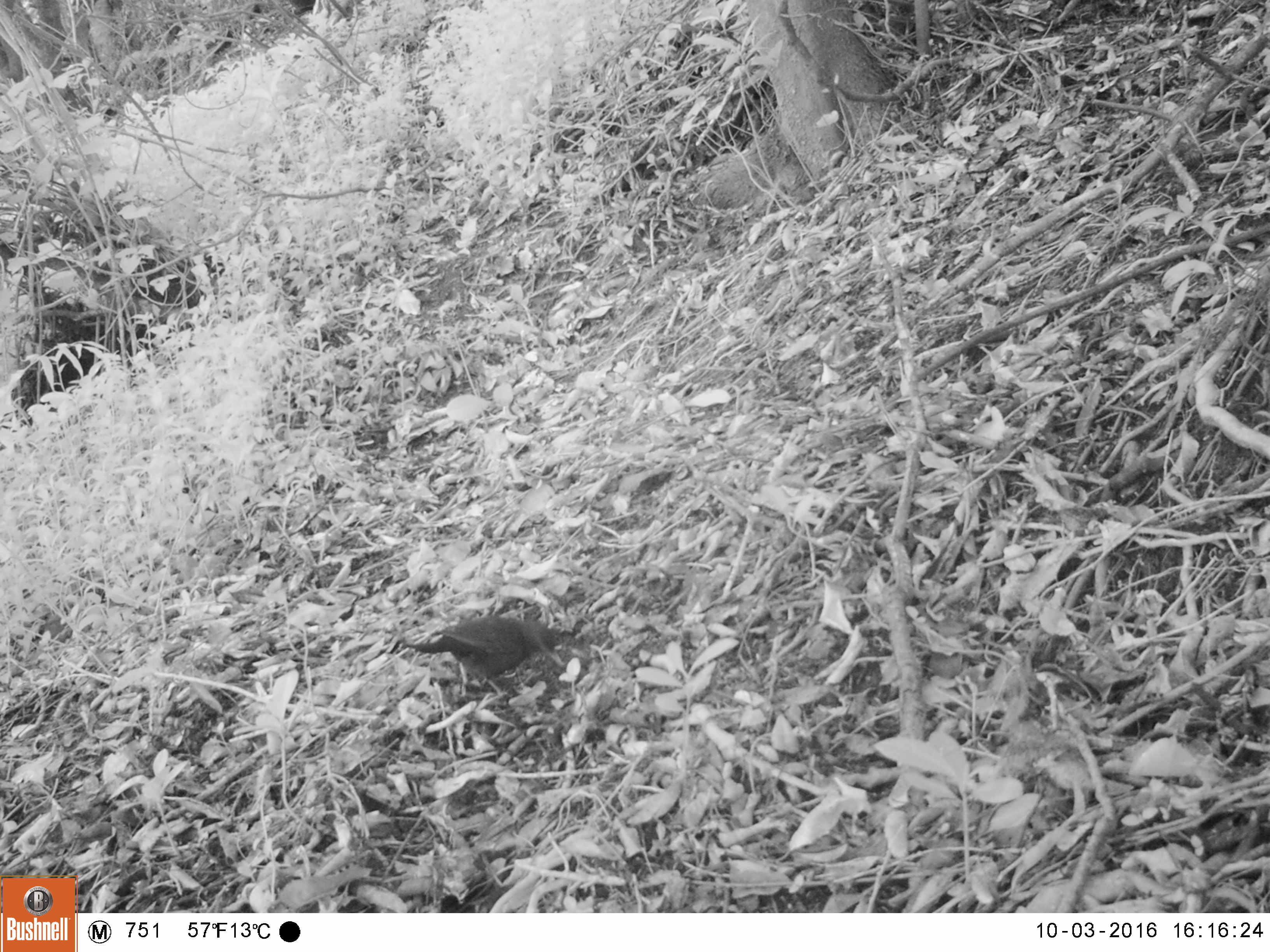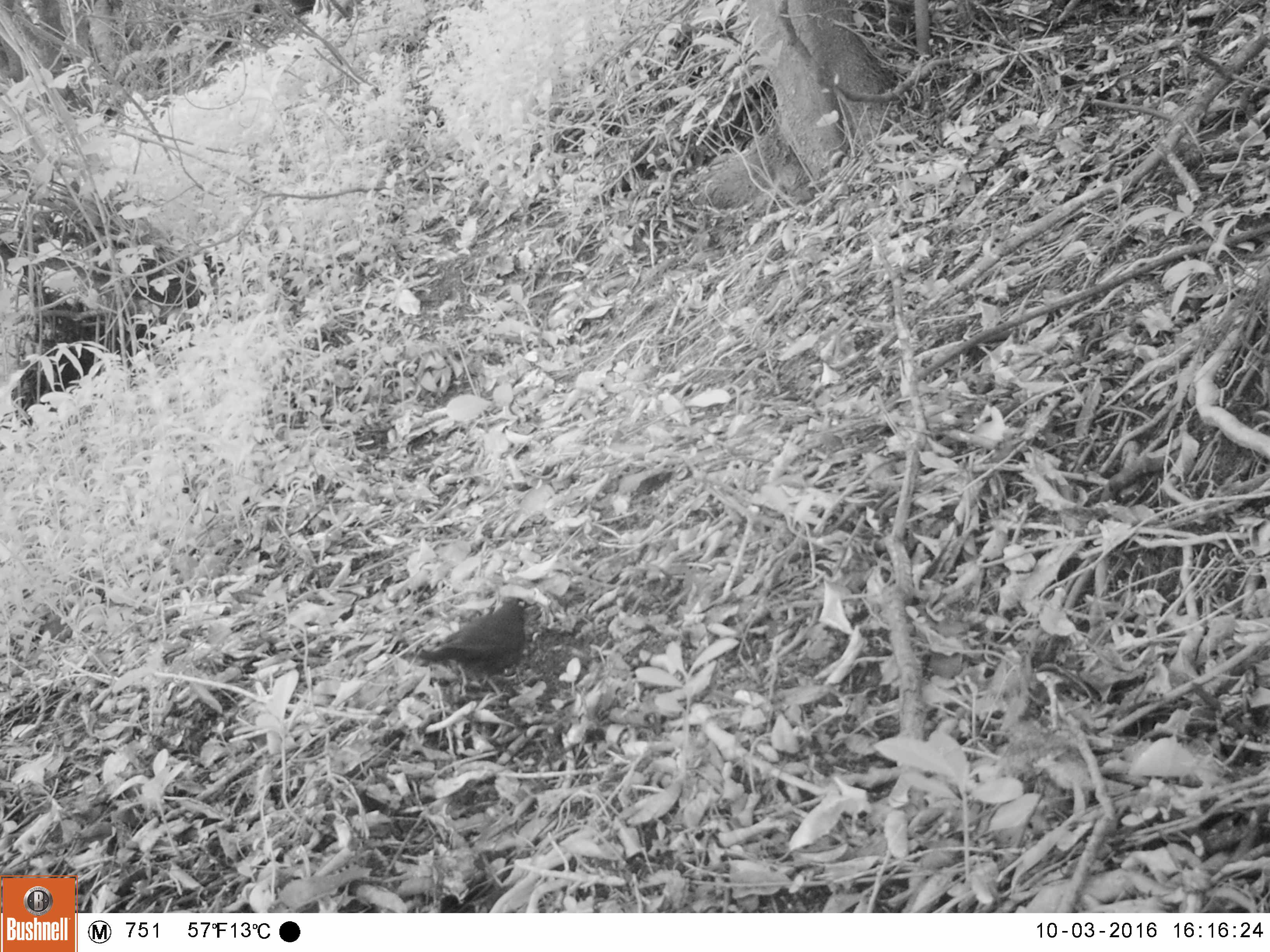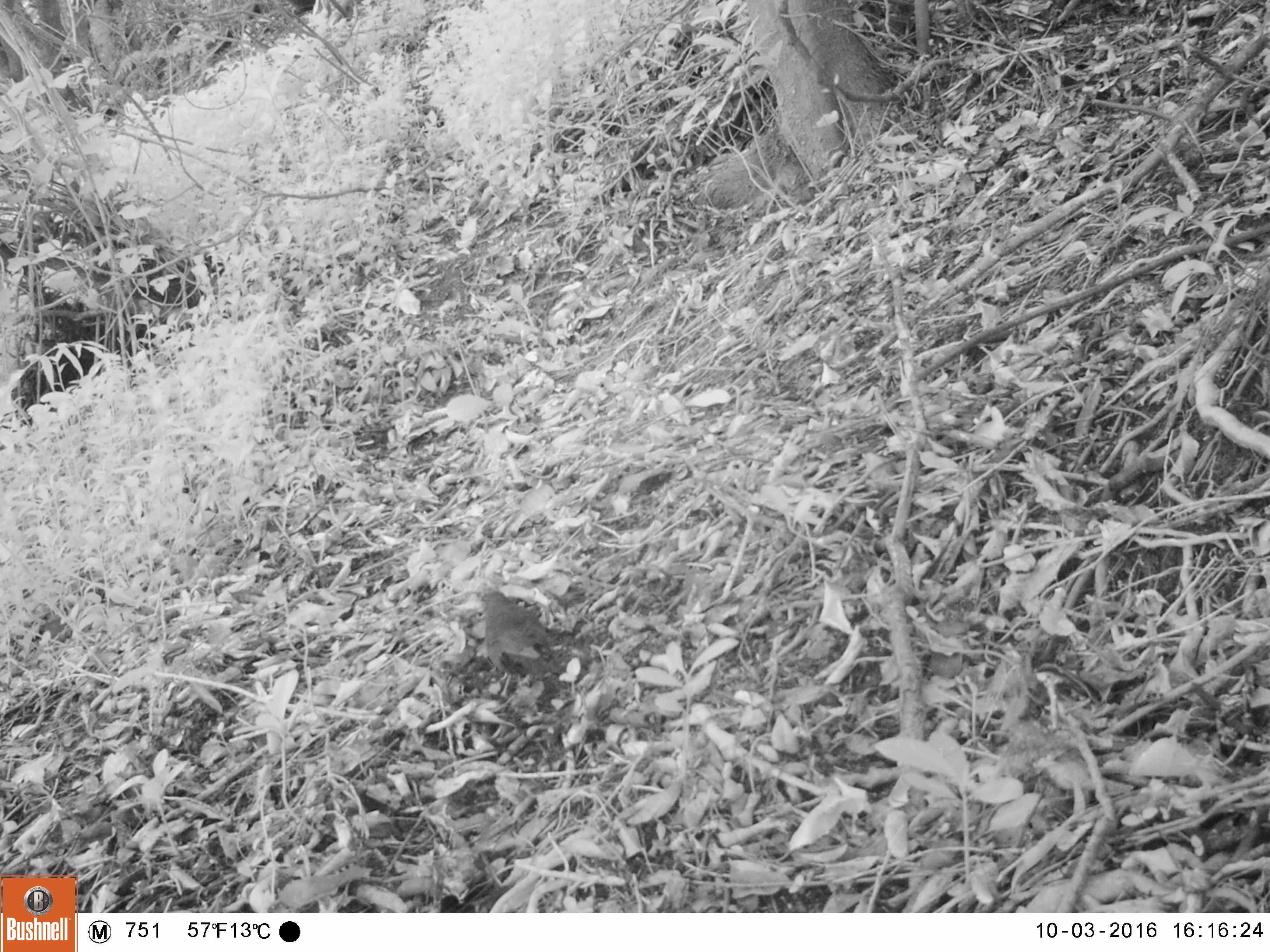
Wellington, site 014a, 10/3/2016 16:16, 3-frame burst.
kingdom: Animalia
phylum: Chordata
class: Aves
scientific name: Aves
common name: bird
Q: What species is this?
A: Bird (Aves).